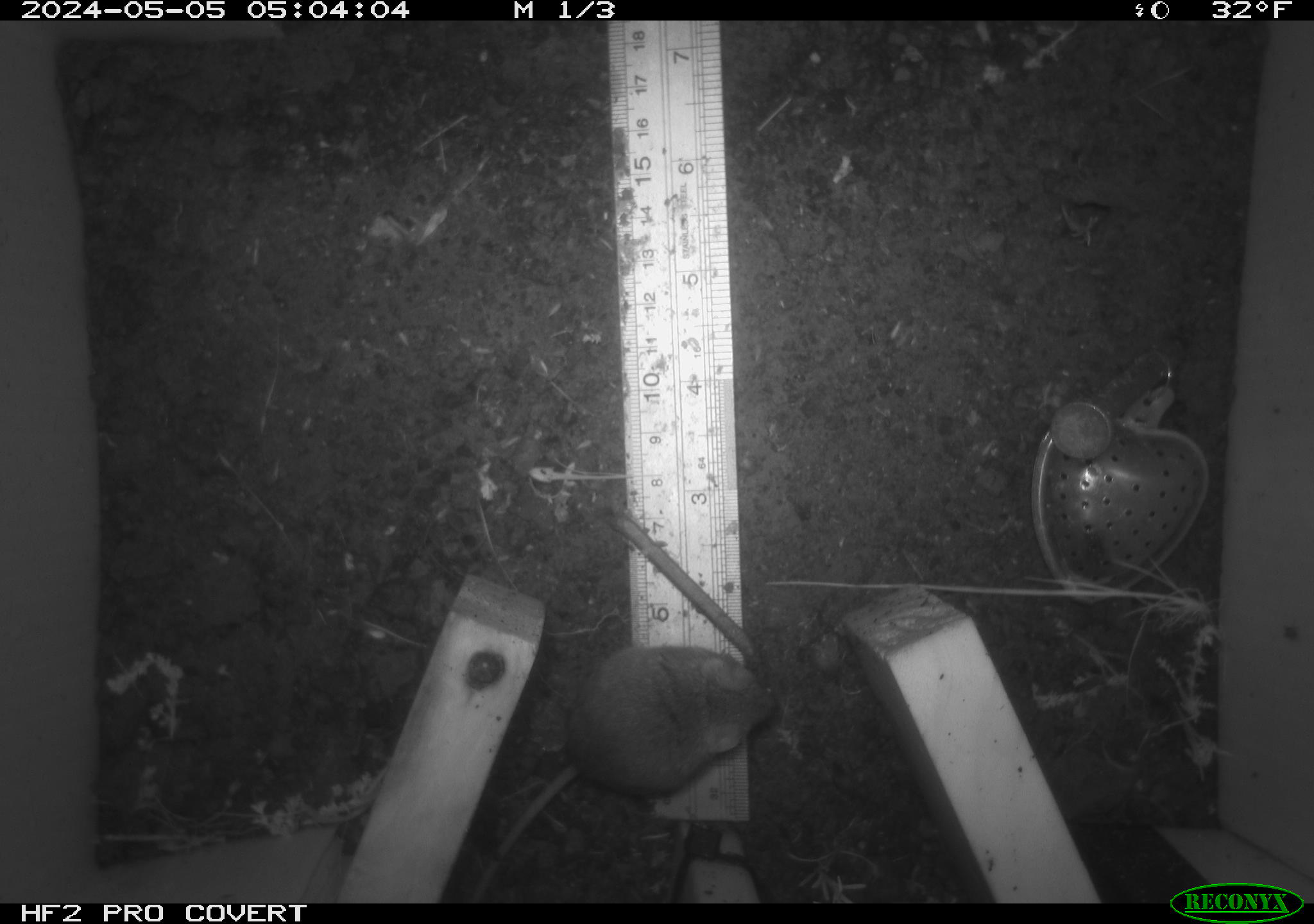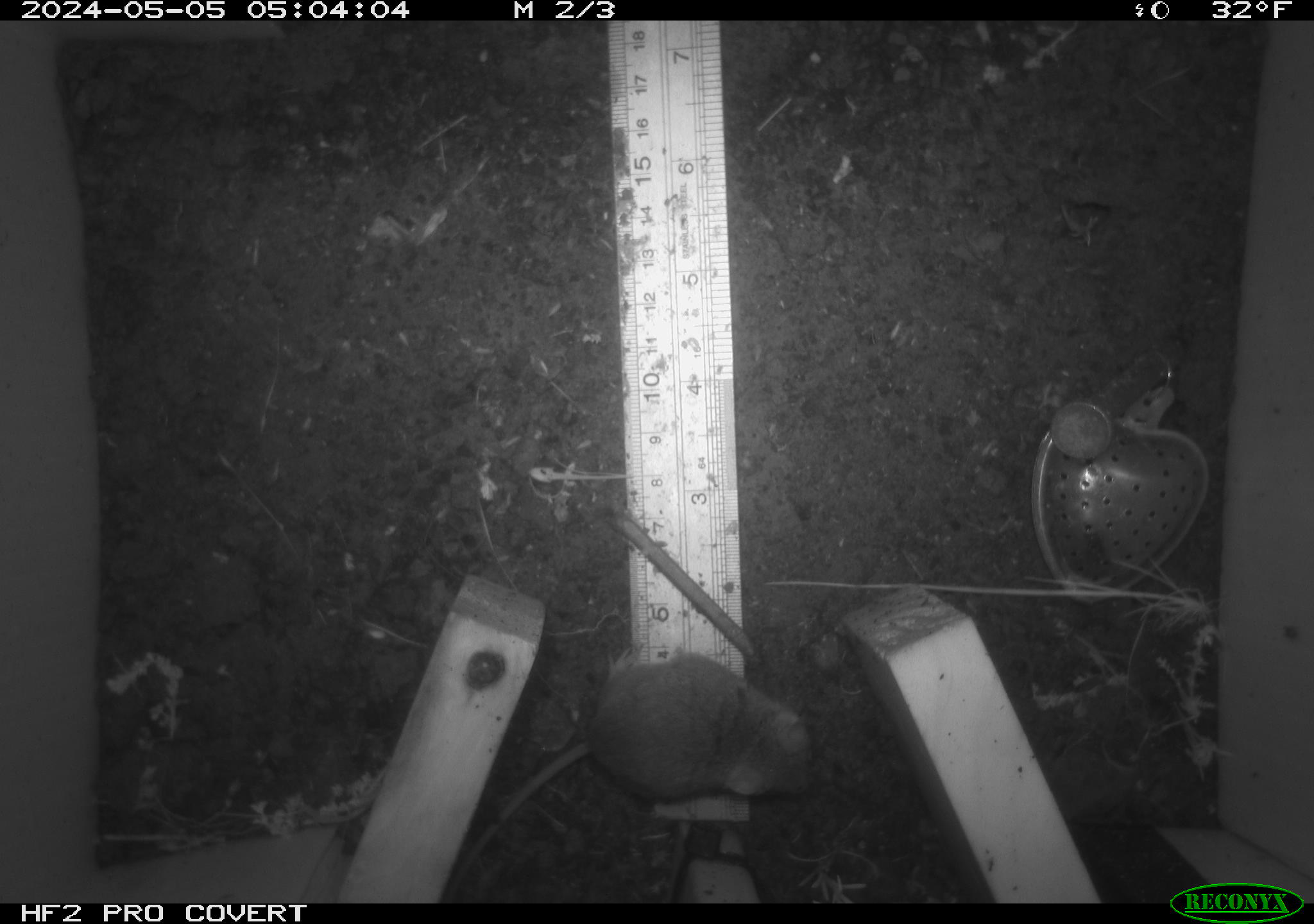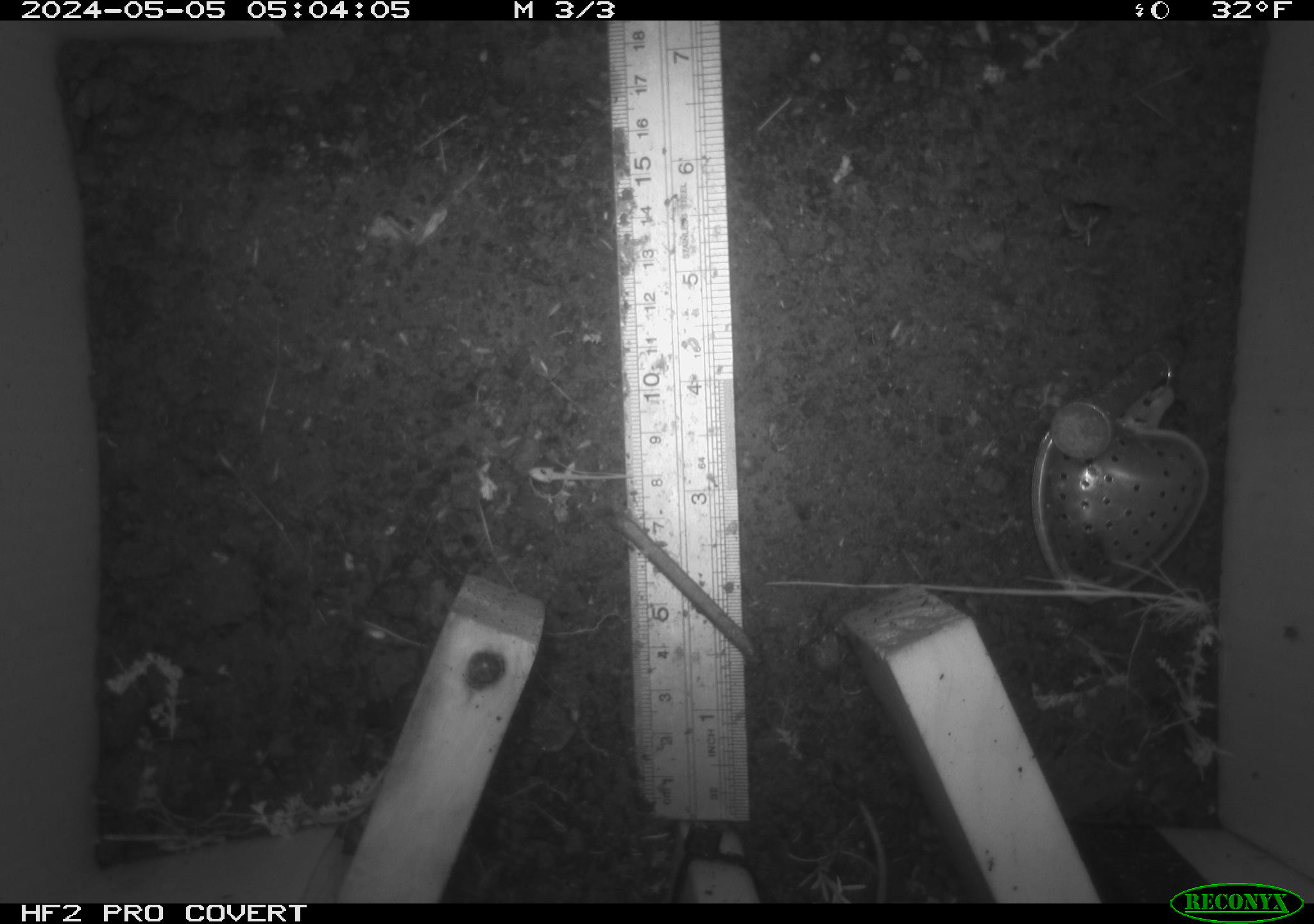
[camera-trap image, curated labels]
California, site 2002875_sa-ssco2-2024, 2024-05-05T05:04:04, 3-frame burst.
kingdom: Animalia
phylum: Chordata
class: Mammalia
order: Rodentia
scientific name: Rodentia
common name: mouse species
Mouse species (Rodentia).